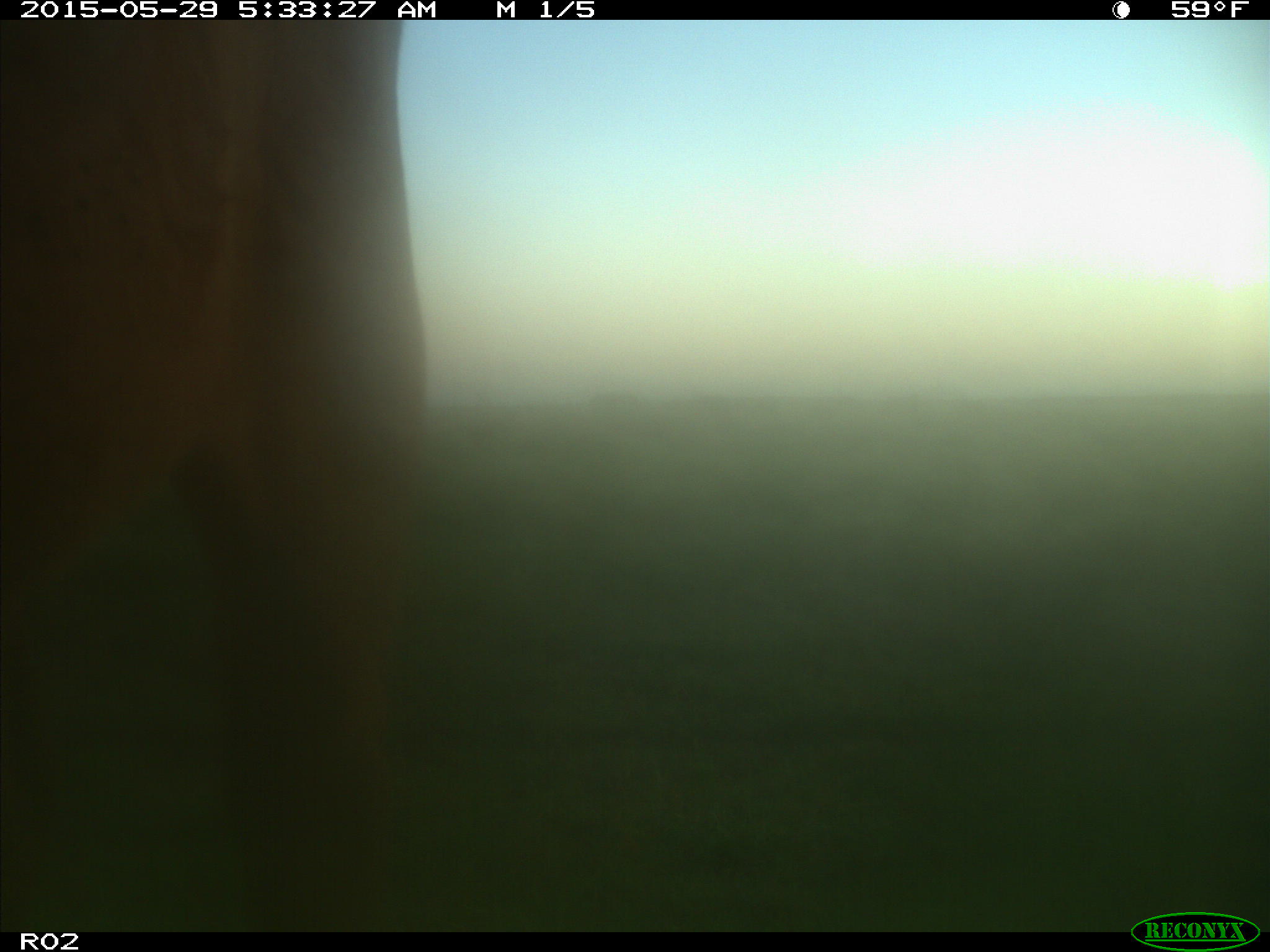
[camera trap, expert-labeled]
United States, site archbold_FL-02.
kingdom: Animalia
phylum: Chordata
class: Mammalia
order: Artiodactyla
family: Bovidae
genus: Bos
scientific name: Bos taurus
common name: domestic cow